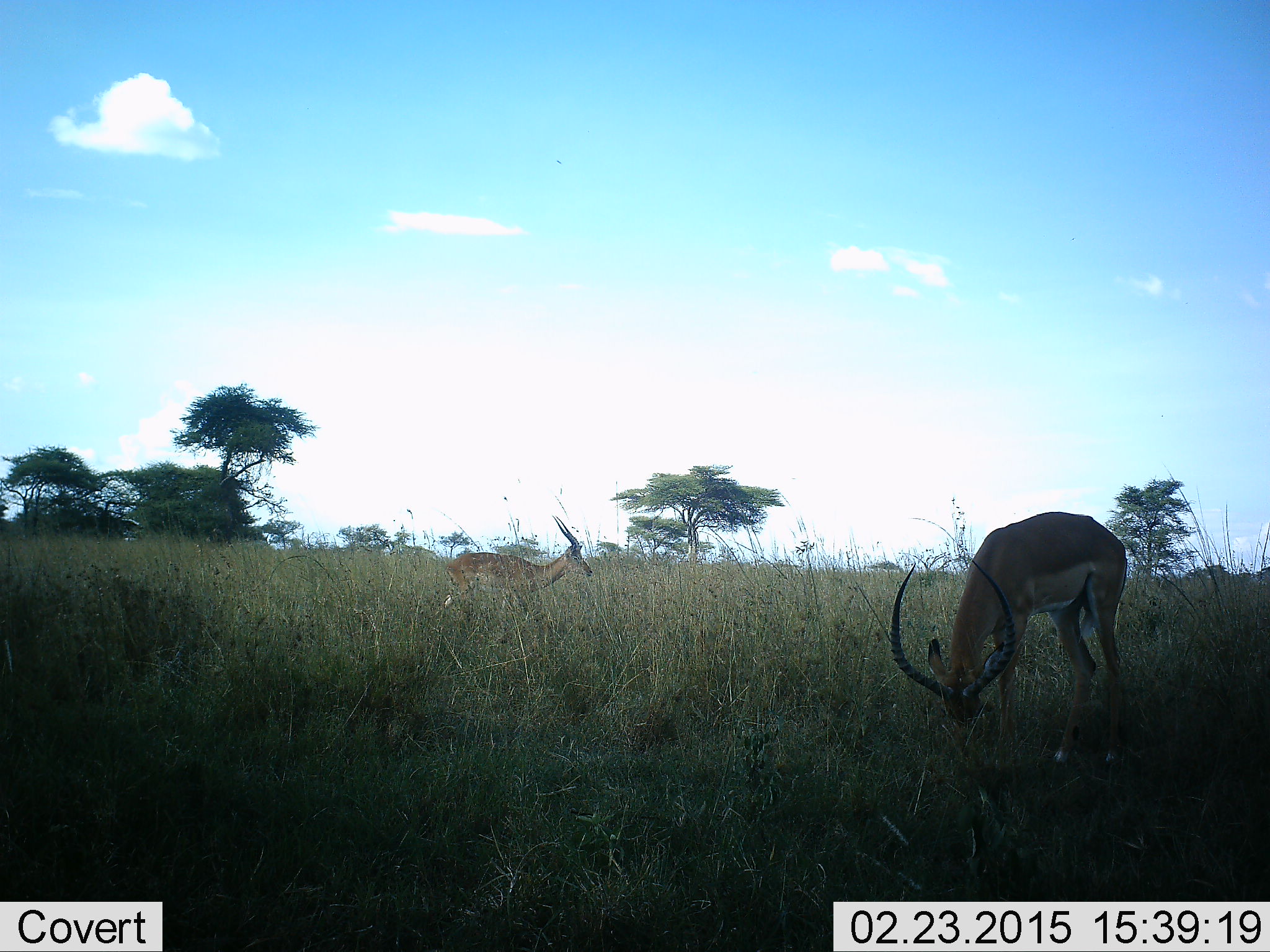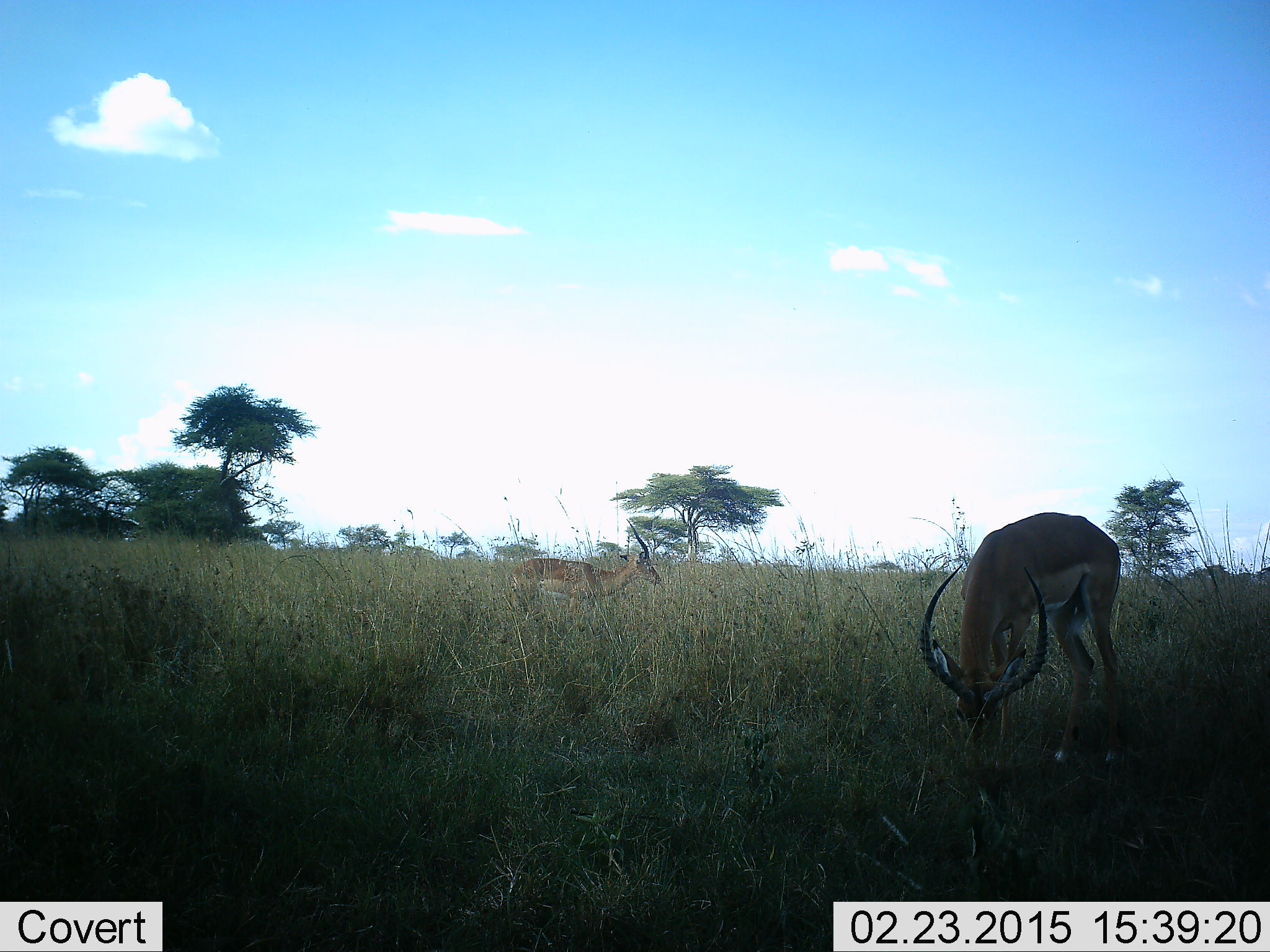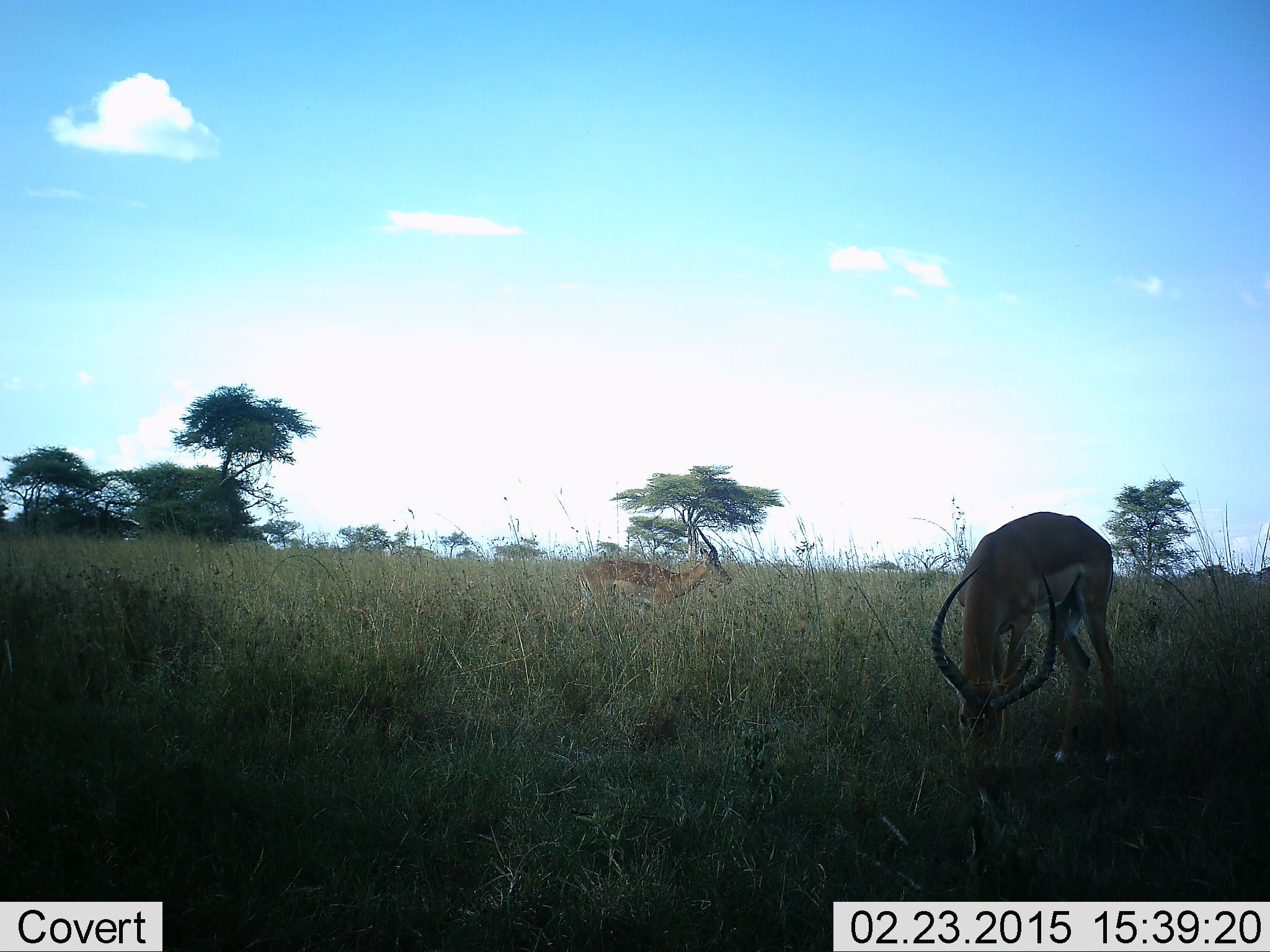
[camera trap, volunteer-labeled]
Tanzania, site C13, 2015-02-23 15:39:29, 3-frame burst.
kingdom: Animalia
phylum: Chordata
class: Mammalia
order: Artiodactyla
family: Bovidae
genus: Aepyceros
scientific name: Aepyceros melampus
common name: impala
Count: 2.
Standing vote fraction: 18%.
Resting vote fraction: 0%.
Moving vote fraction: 82%.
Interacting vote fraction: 0%.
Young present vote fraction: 0%.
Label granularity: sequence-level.